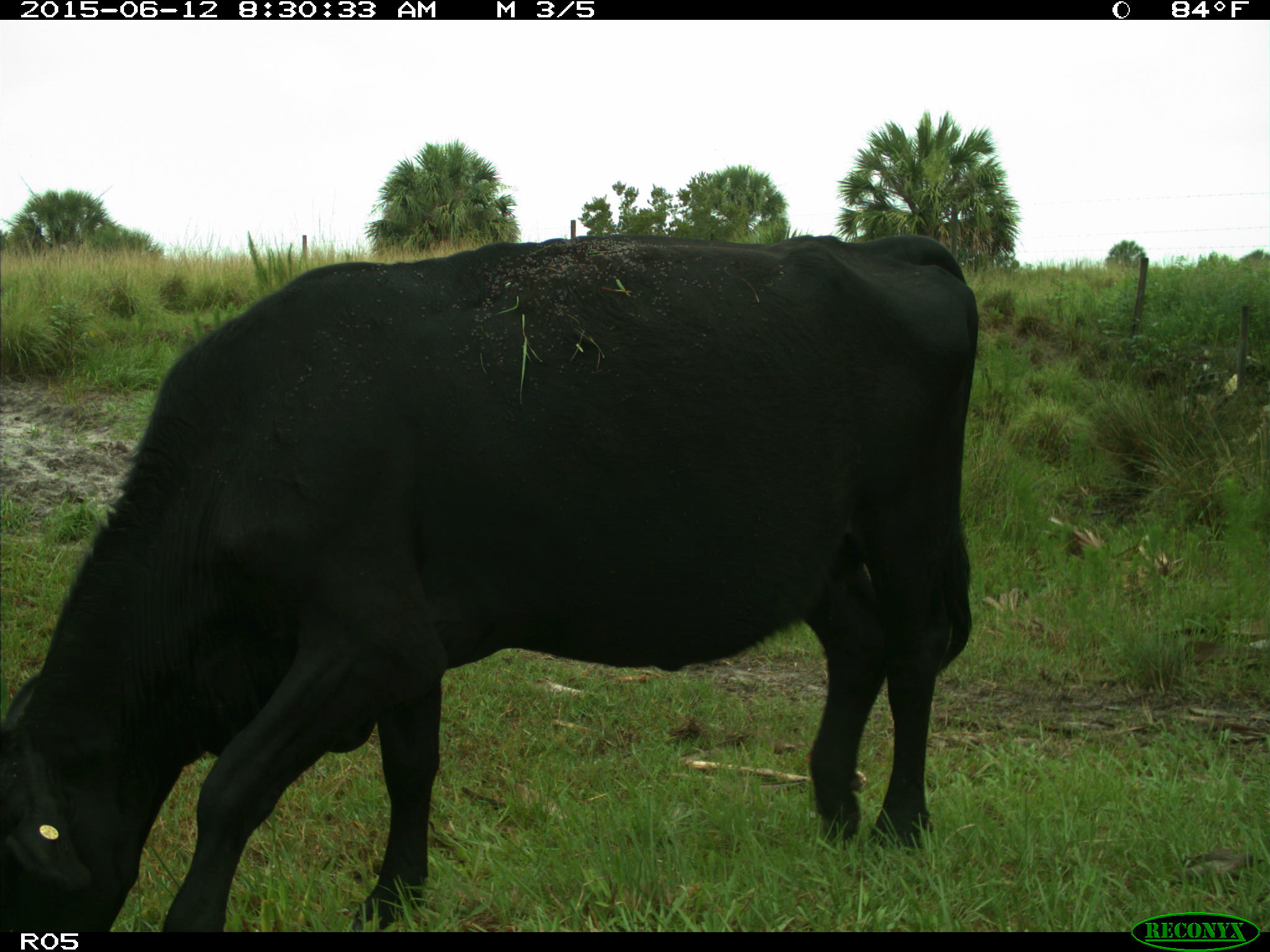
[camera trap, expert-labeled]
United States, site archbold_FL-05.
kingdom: Animalia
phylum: Chordata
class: Mammalia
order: Artiodactyla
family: Bovidae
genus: Bos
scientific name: Bos taurus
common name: domestic cow